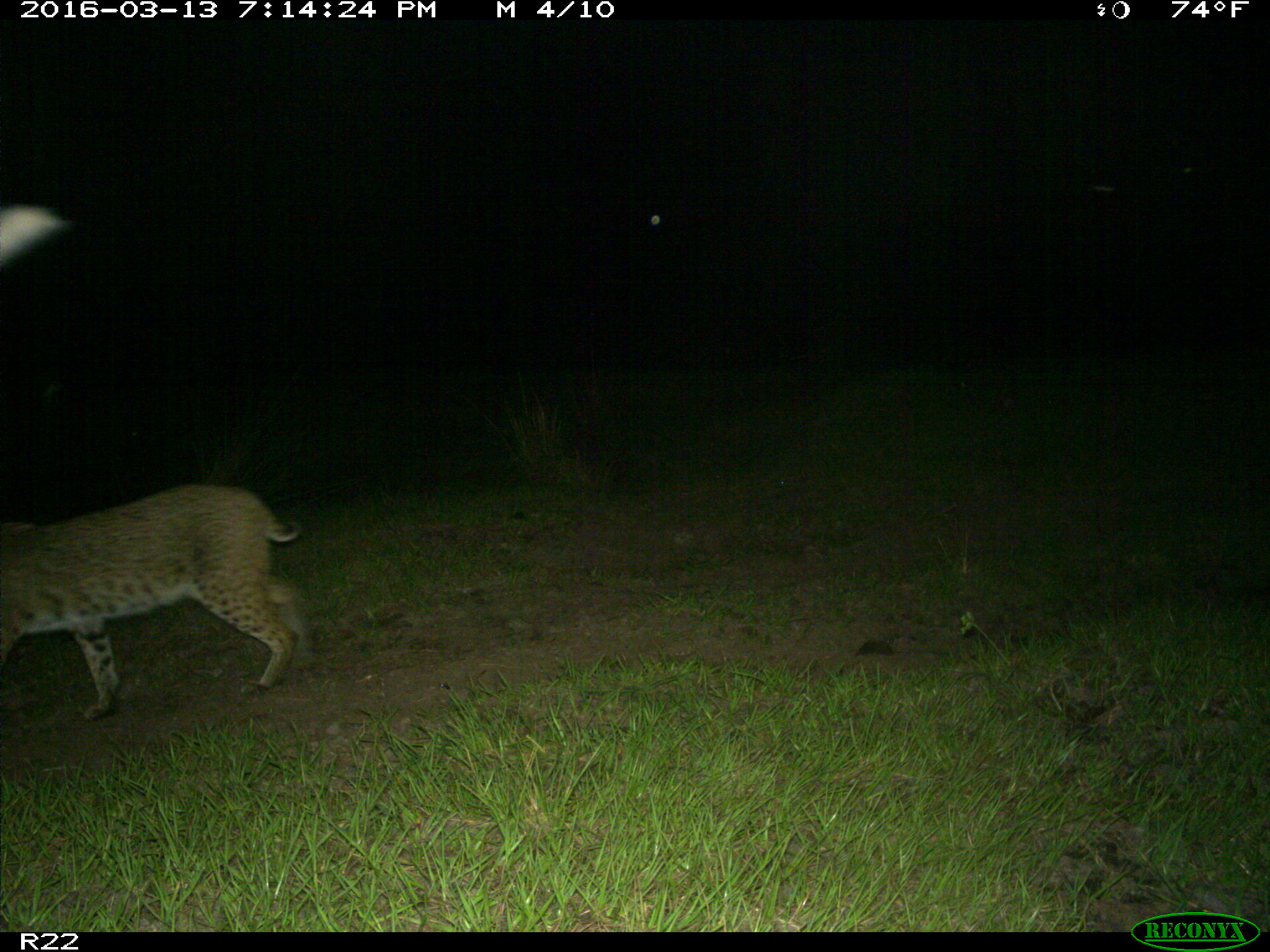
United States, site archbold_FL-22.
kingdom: Animalia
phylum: Chordata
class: Mammalia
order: Carnivora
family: Felidae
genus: Lynx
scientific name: Lynx rufus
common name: bobcat